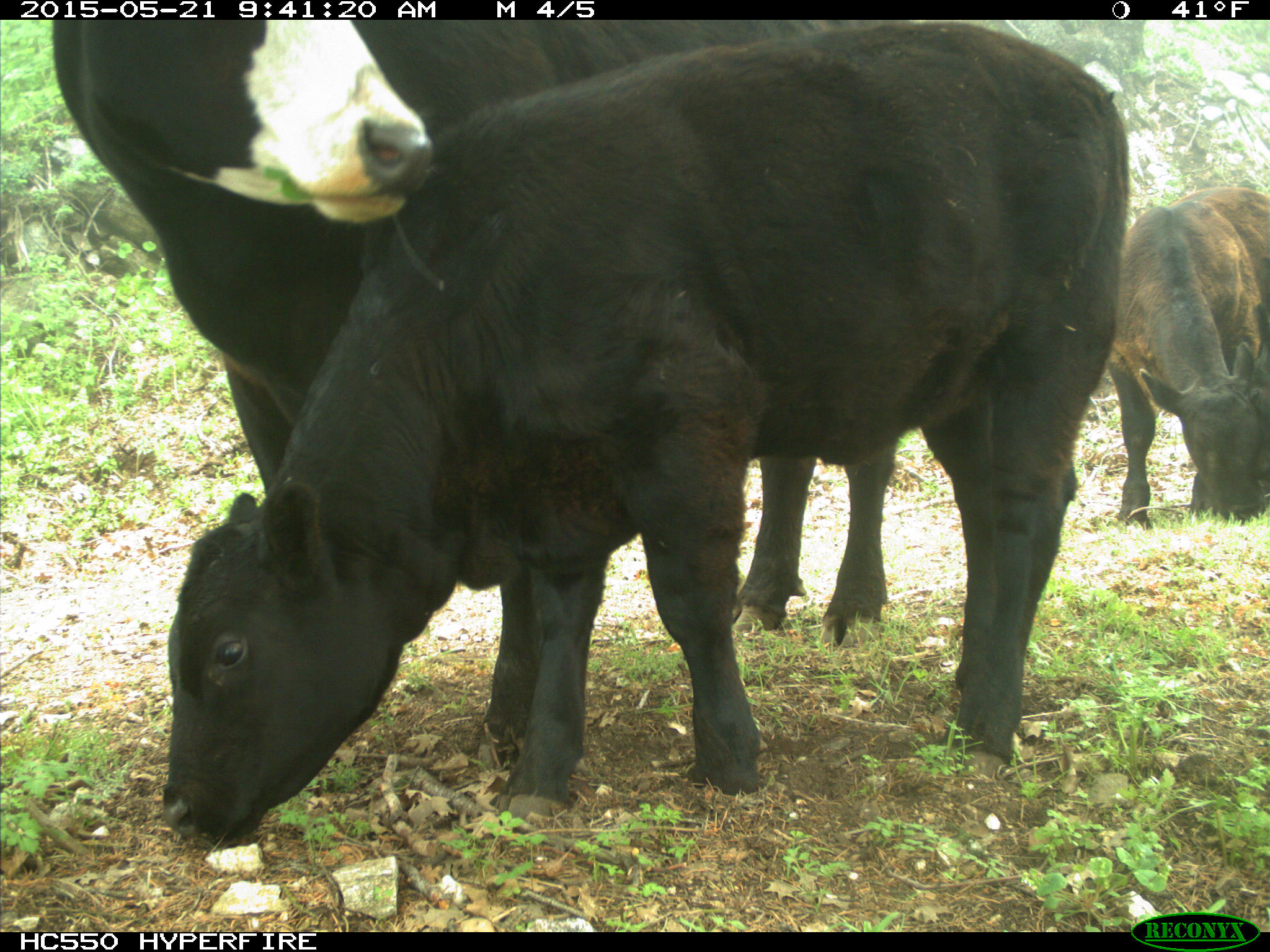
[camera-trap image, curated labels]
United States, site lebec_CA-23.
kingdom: Animalia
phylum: Chordata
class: Mammalia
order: Artiodactyla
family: Bovidae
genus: Bos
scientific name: Bos taurus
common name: domestic cow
Bos taurus (domestic cow).